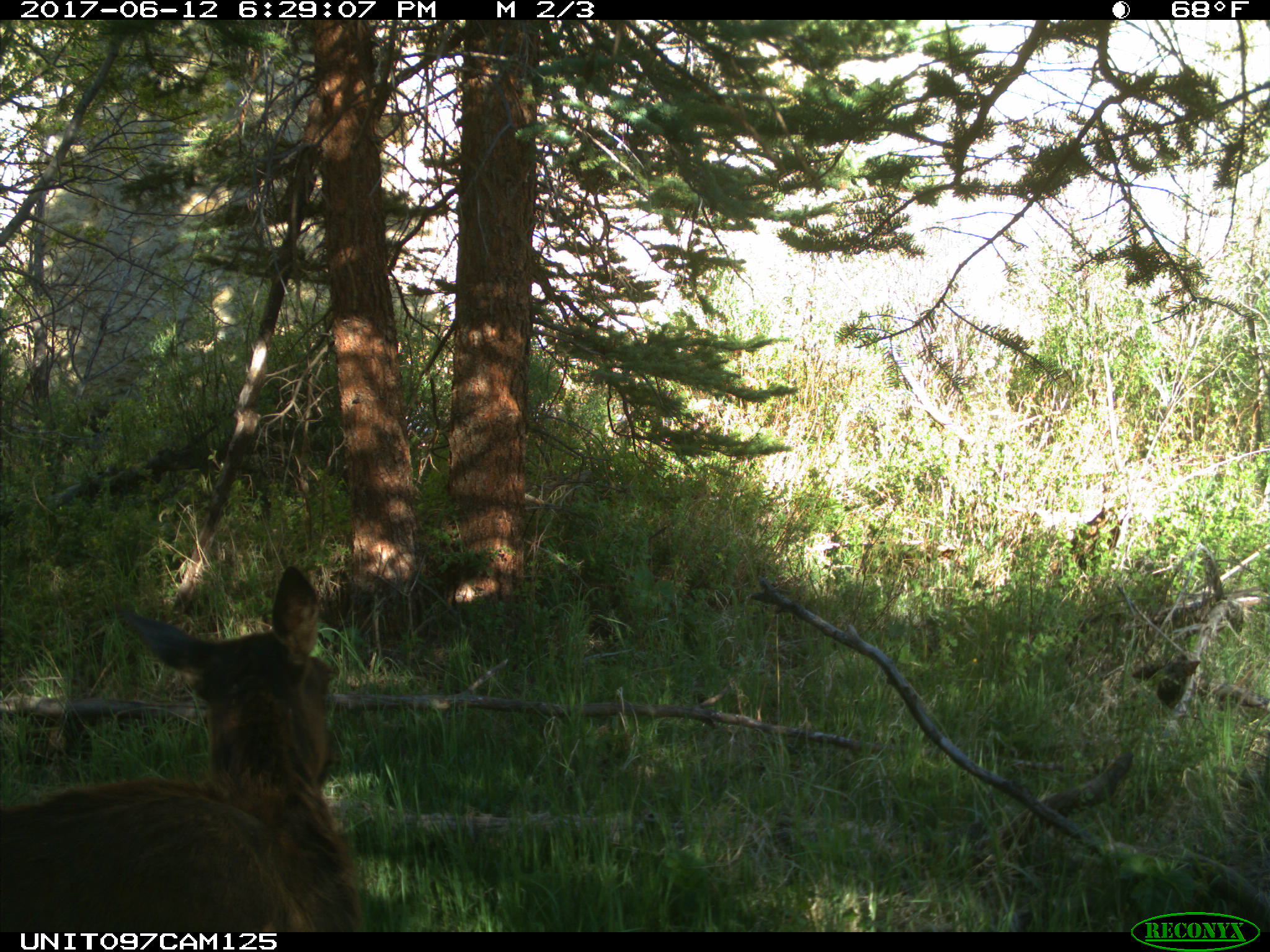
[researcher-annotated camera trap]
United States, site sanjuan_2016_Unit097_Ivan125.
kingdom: Animalia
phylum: Chordata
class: Mammalia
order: Artiodactyla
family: Cervidae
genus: Cervus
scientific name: Cervus elaphus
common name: red deer